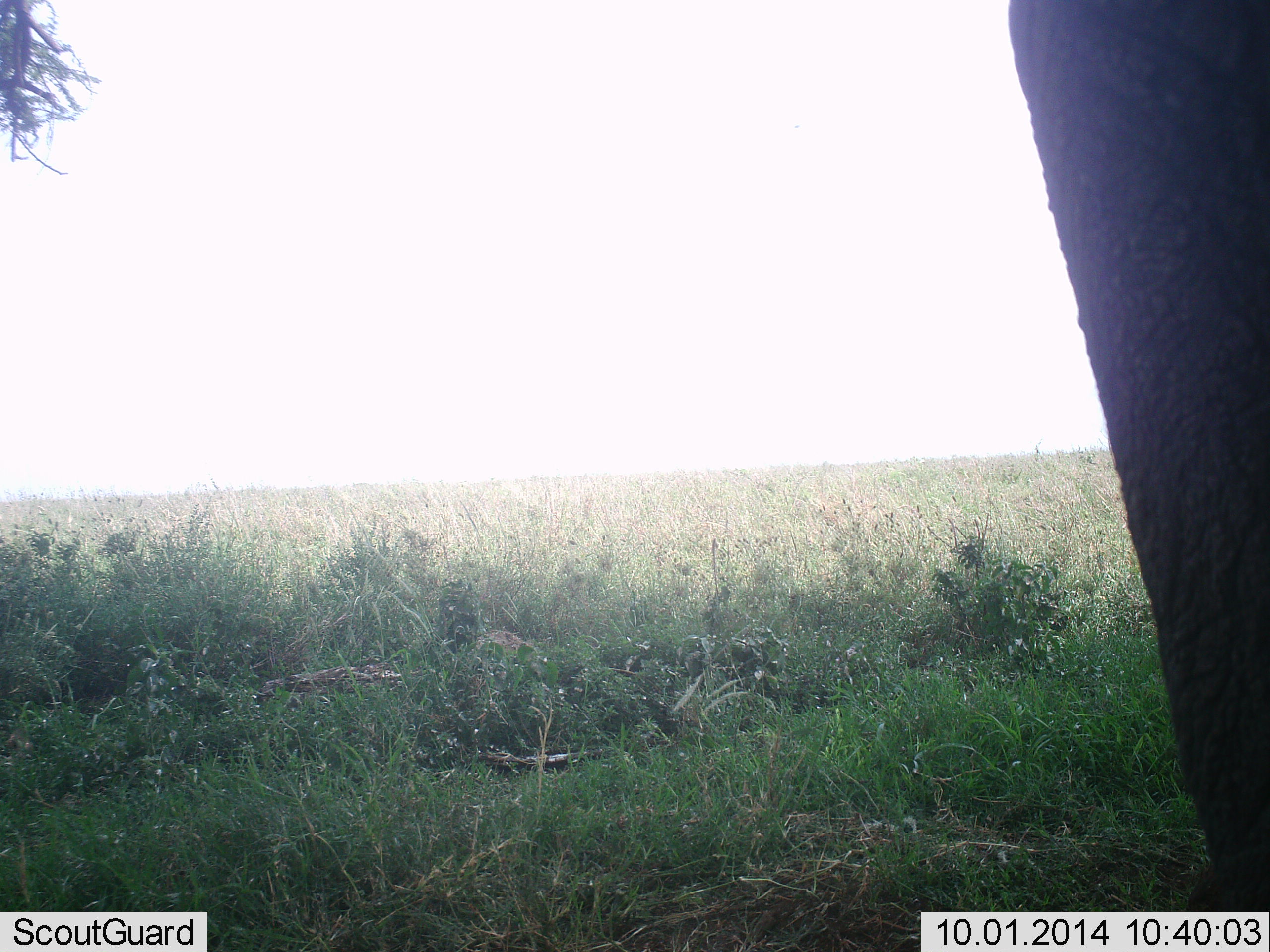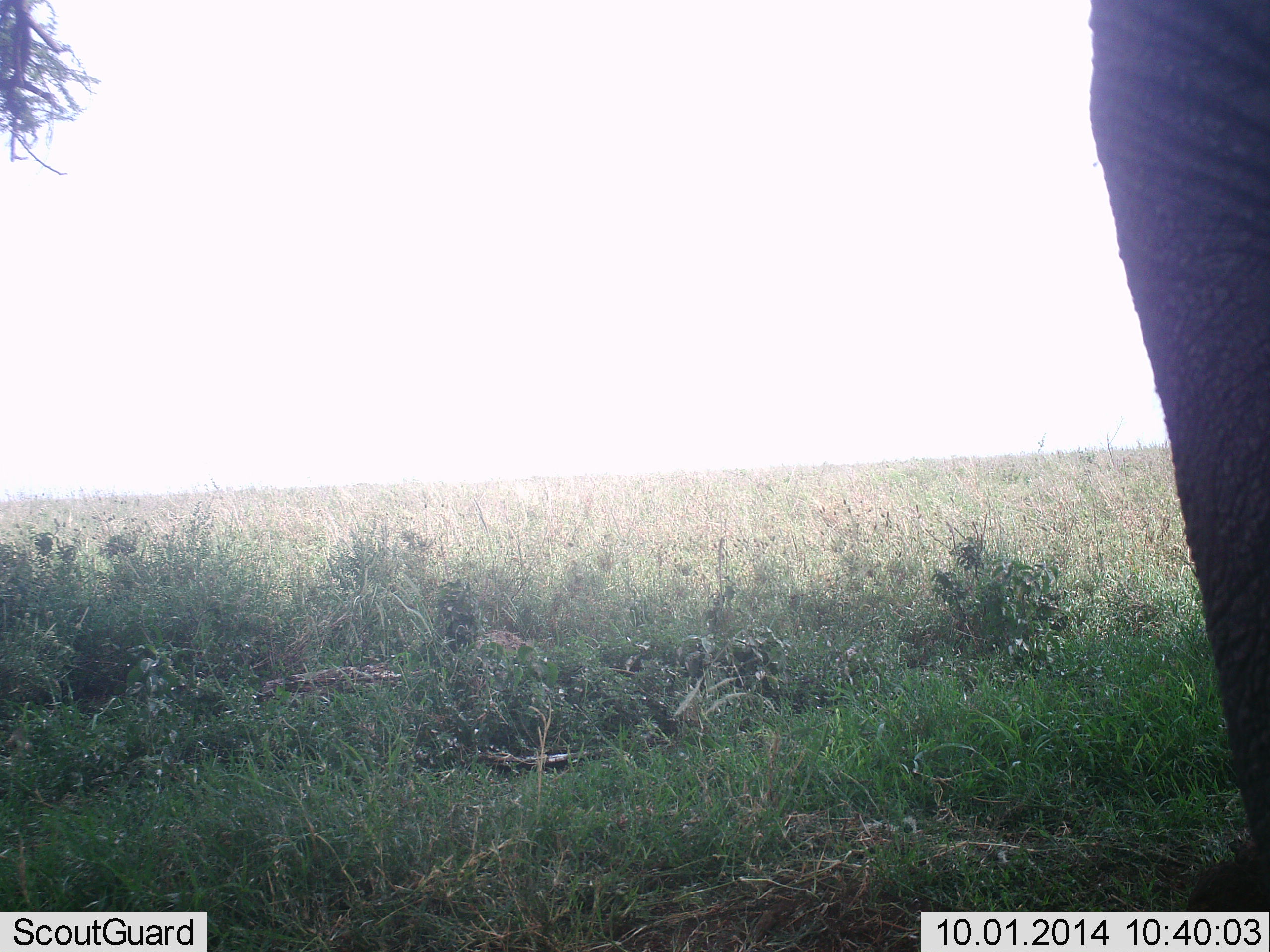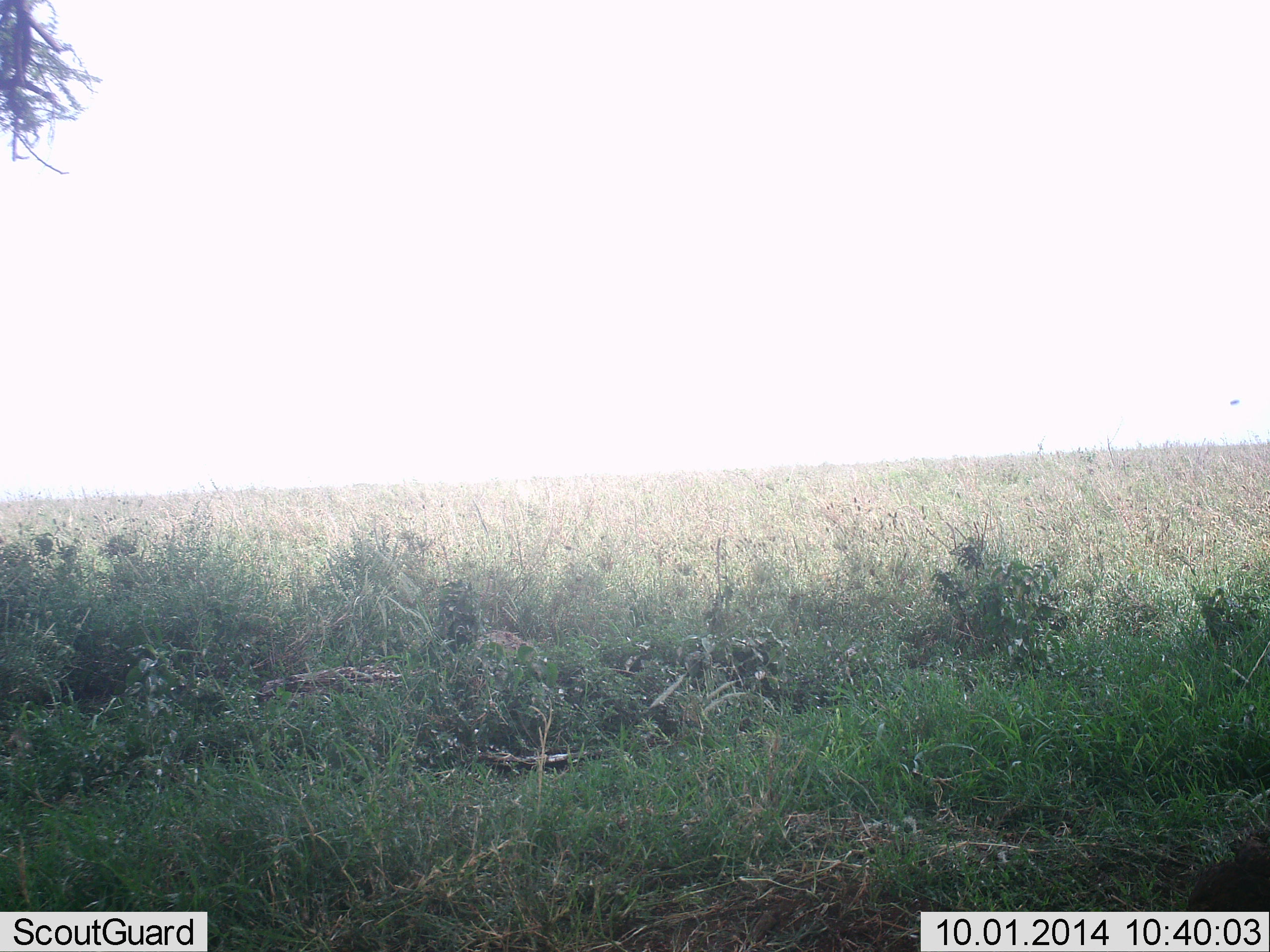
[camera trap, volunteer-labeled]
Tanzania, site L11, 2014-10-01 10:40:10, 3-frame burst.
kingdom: Animalia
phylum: Chordata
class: Mammalia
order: Proboscidea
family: Elephantidae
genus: Loxodonta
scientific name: Loxodonta africana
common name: african bush elephant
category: elephant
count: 1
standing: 50%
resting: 0%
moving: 40%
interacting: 10%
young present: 0%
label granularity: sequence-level